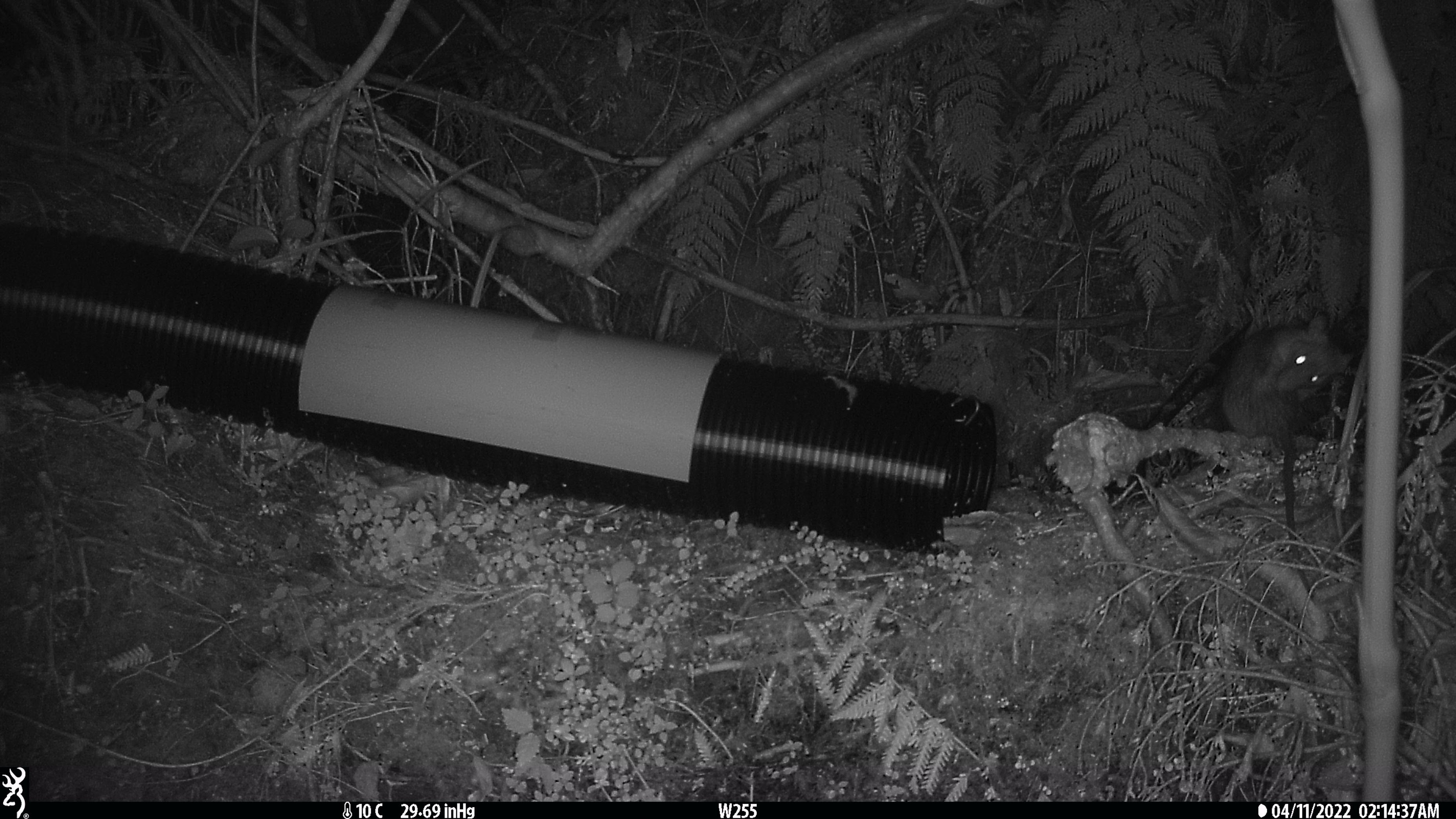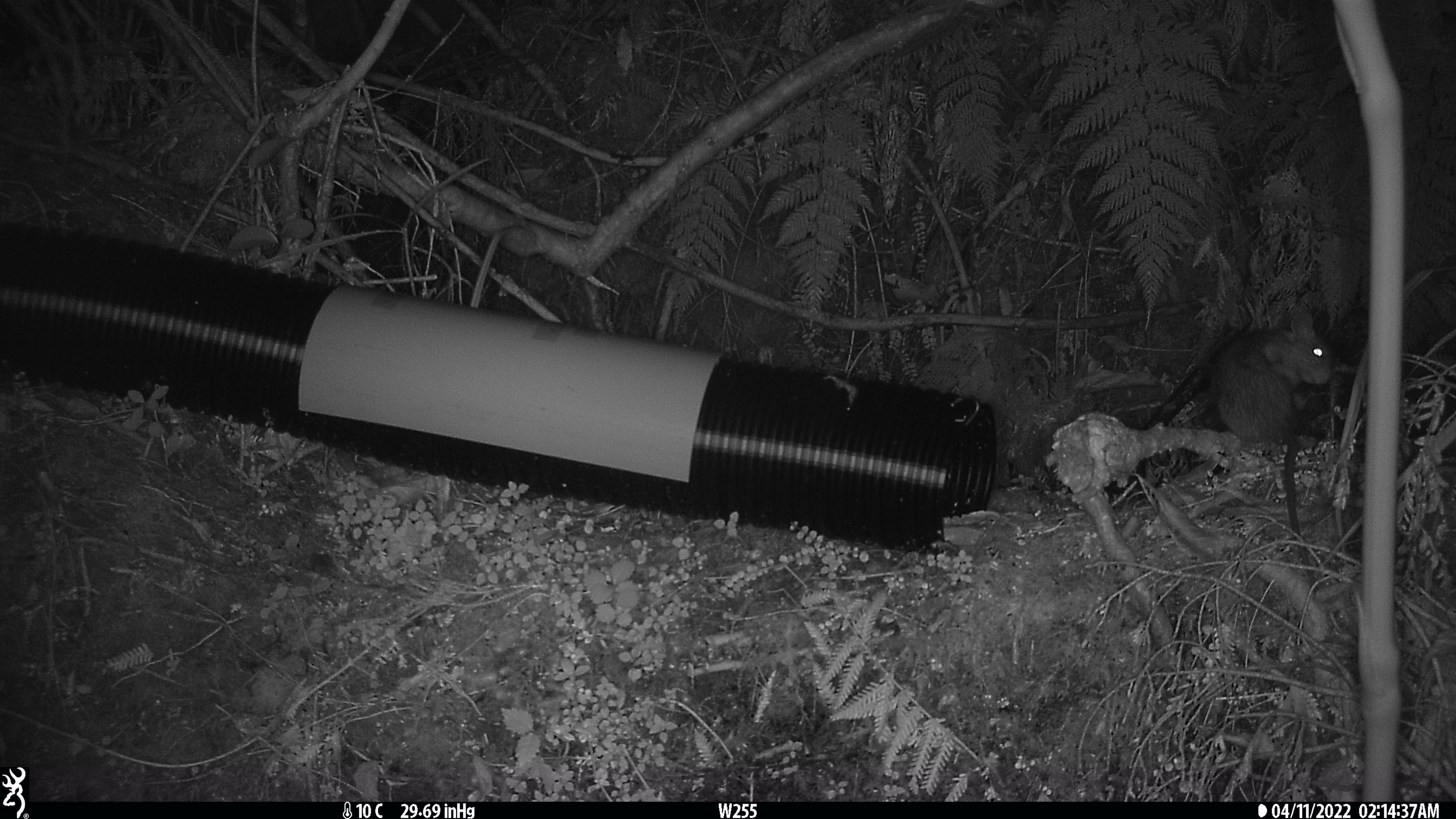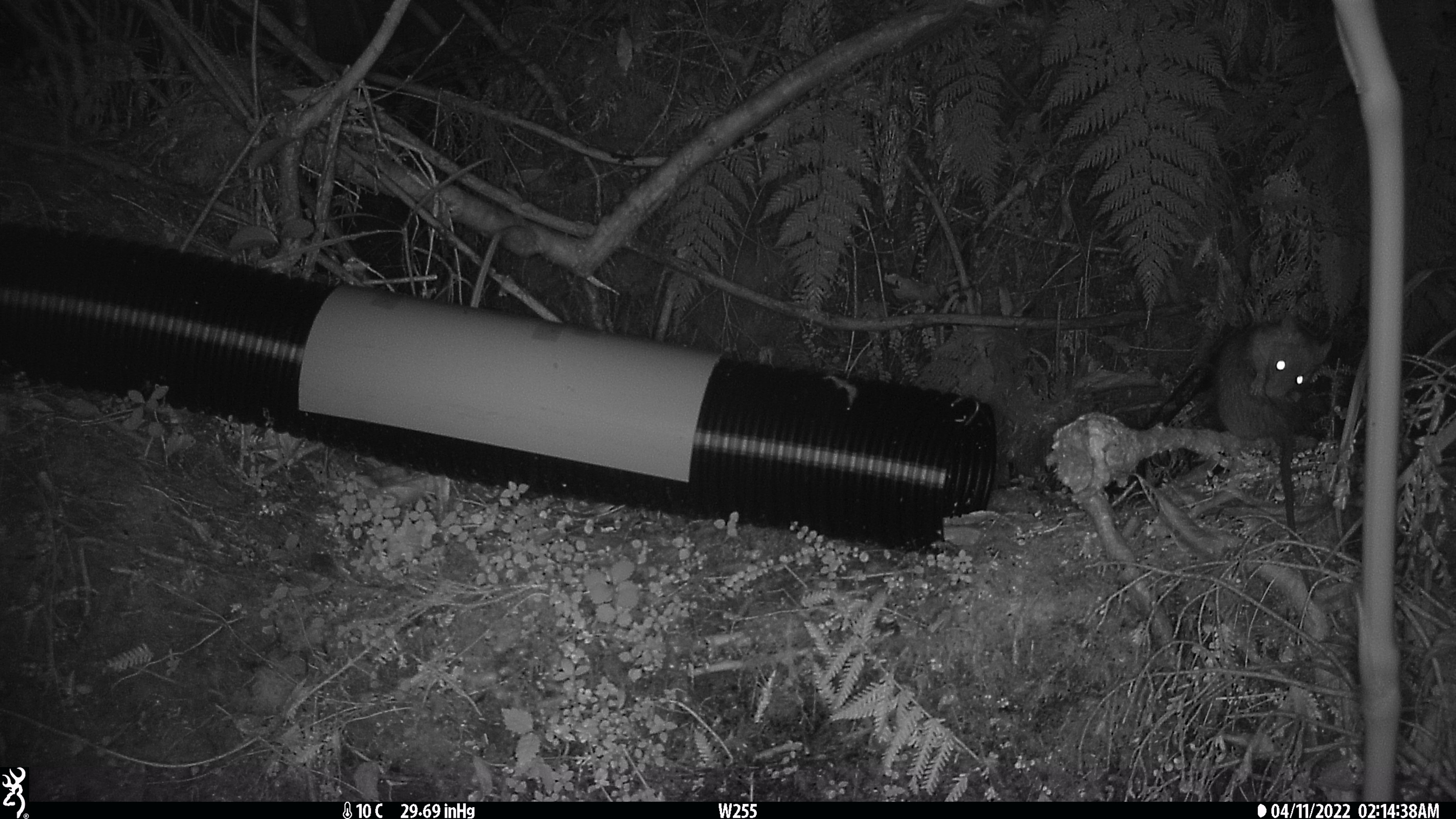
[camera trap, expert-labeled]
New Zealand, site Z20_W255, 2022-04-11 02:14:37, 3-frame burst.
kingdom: Animalia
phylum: Chordata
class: Mammalia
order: Rodentia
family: Muridae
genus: Rattus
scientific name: Rattus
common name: rat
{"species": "rat (Rattus)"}